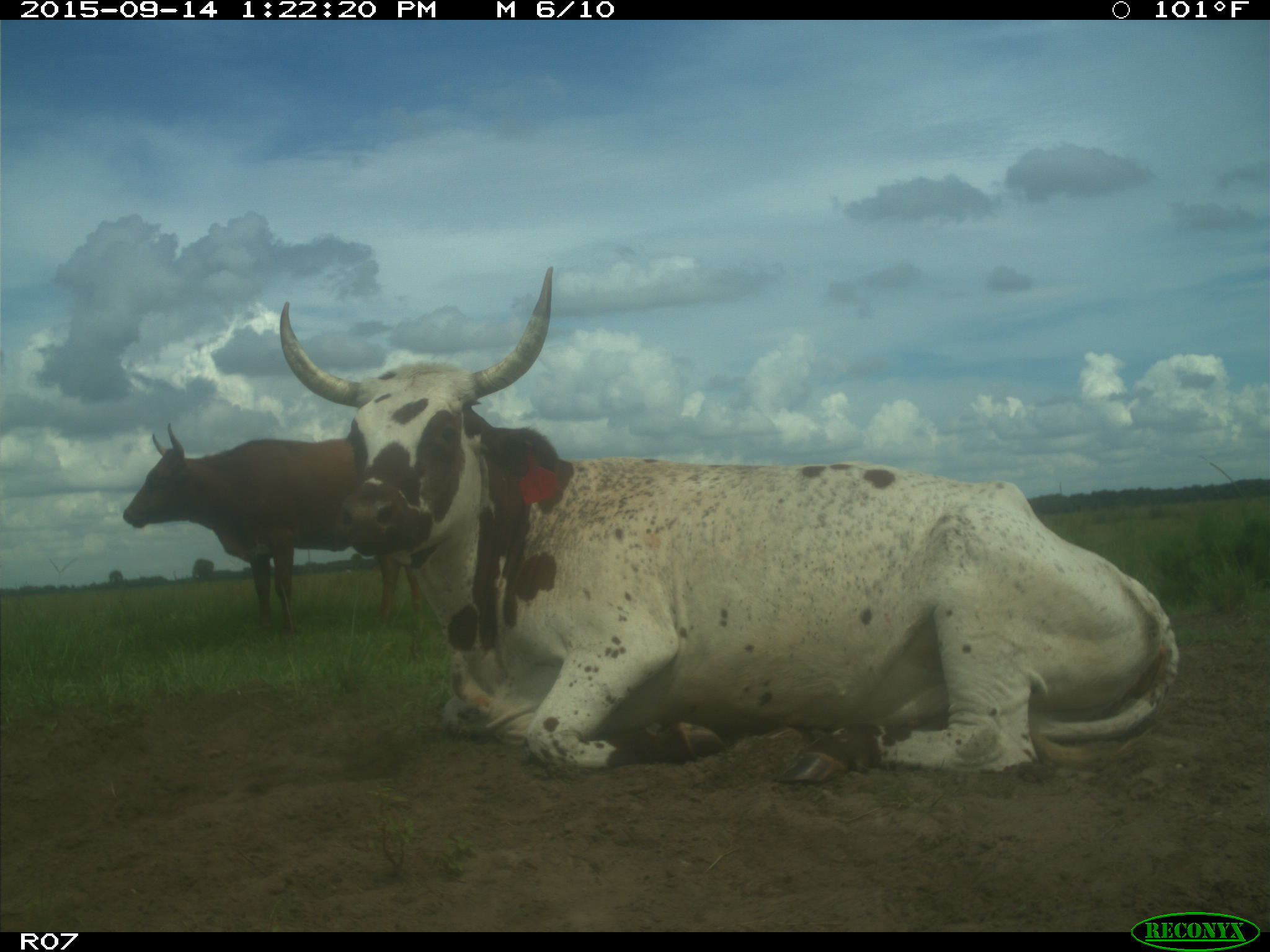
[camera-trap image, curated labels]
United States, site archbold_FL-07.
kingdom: Animalia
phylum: Chordata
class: Mammalia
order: Artiodactyla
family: Bovidae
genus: Bos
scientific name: Bos taurus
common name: domestic cow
Bos taurus (domestic cow).